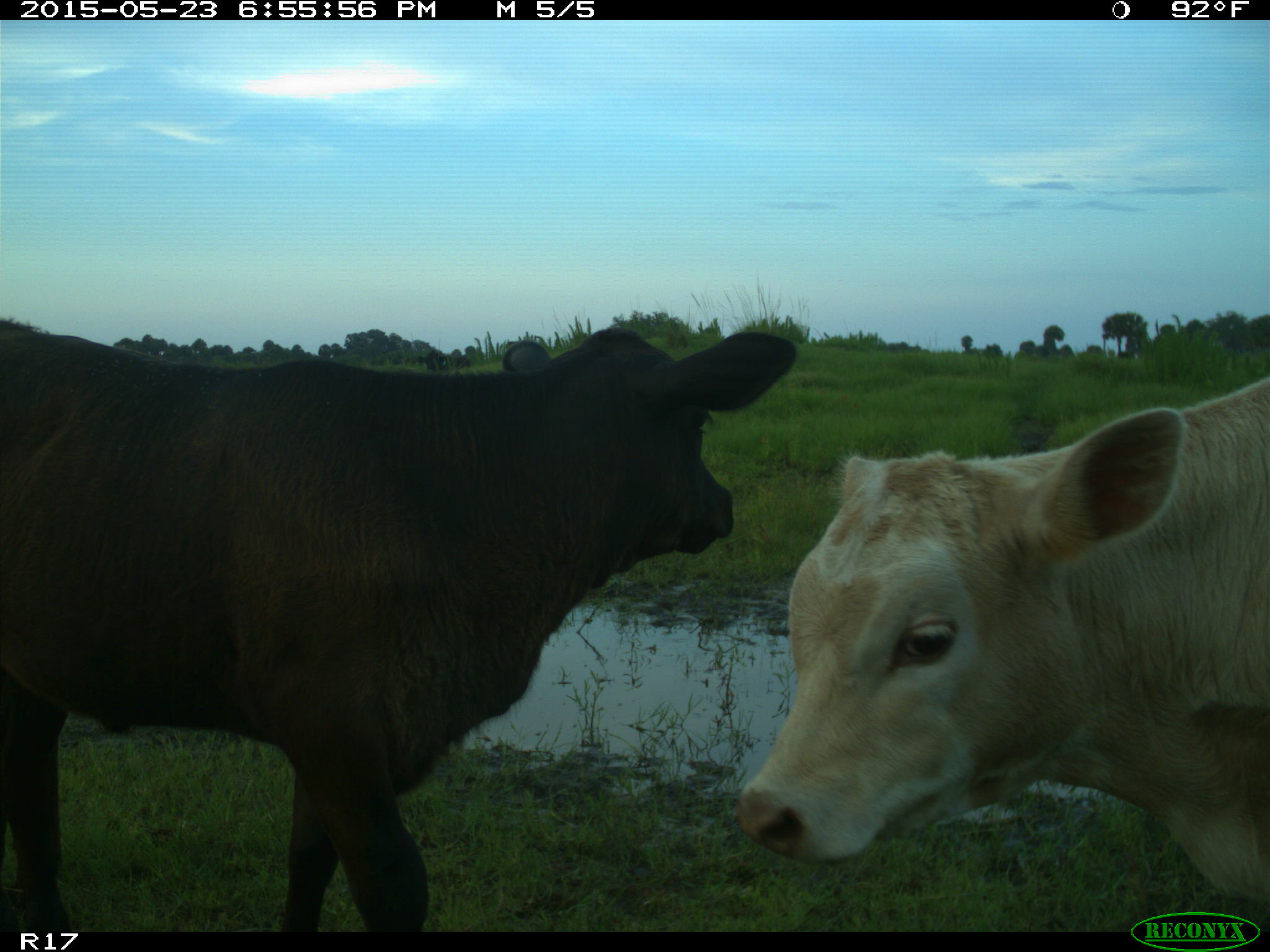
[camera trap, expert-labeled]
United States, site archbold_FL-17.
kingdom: Animalia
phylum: Chordata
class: Mammalia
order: Artiodactyla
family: Bovidae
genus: Bos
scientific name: Bos taurus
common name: domestic cow